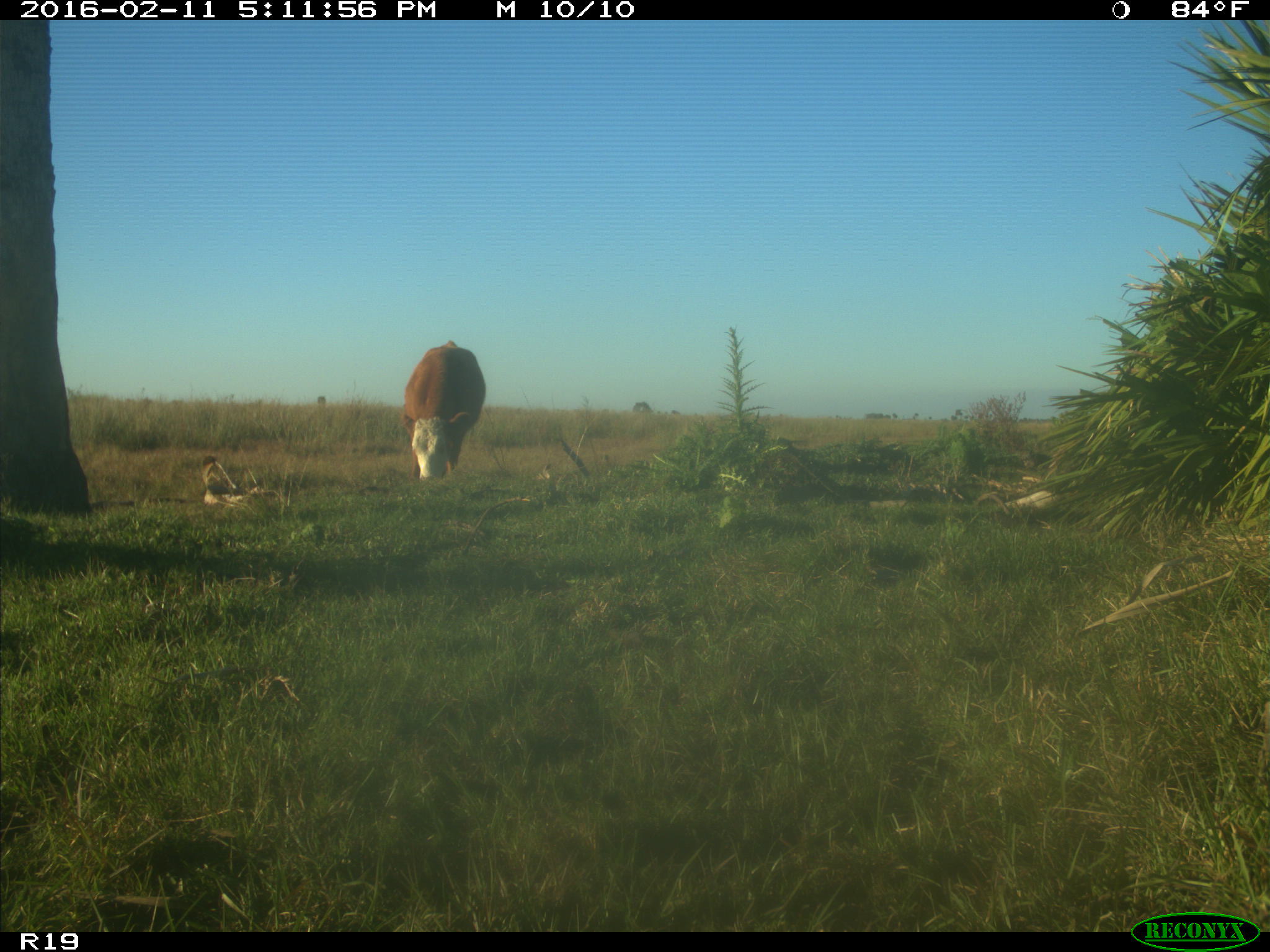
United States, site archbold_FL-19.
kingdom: Animalia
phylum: Chordata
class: Mammalia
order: Artiodactyla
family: Bovidae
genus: Bos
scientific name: Bos taurus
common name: domestic cow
Bos taurus (domestic cow).